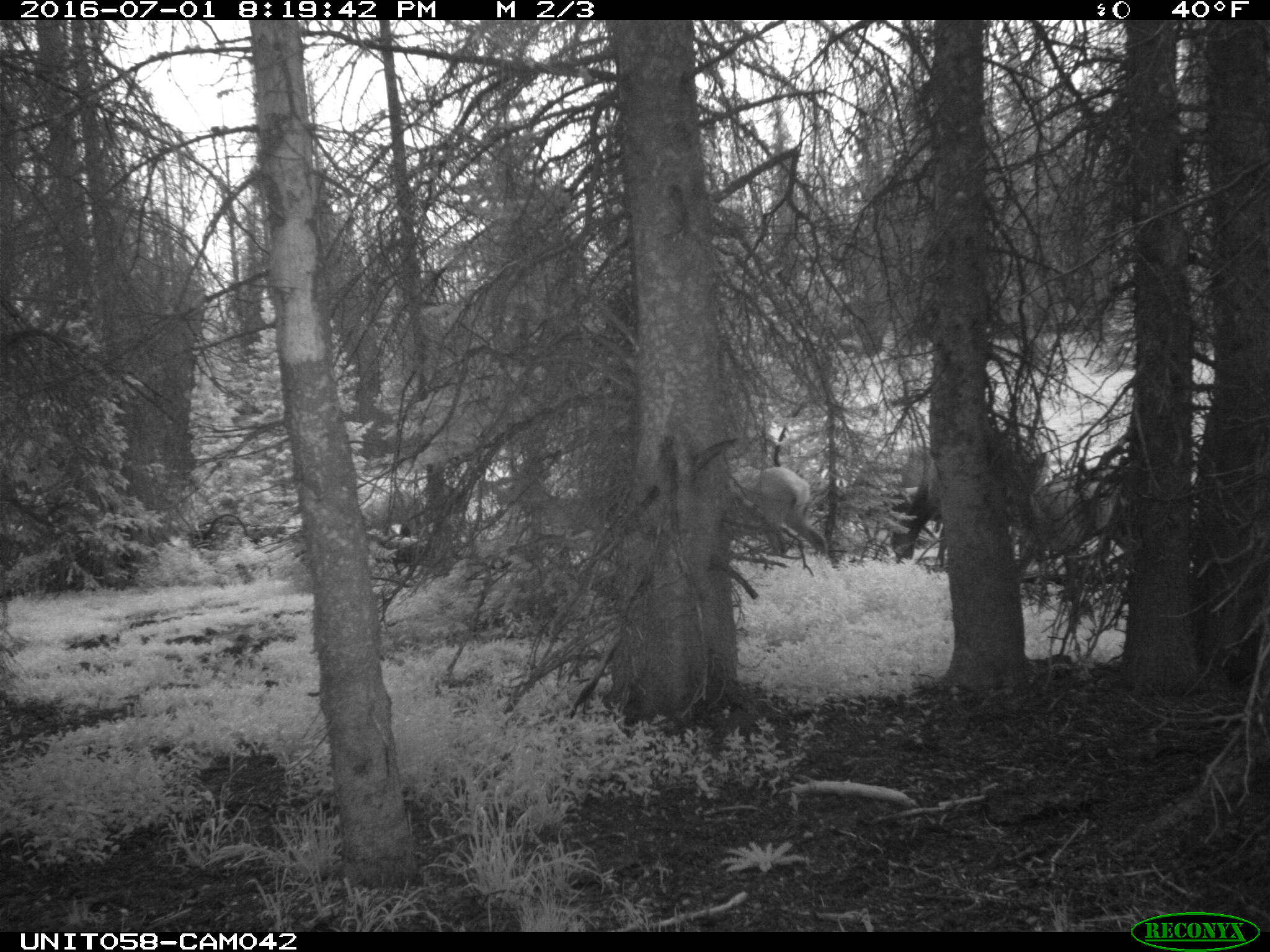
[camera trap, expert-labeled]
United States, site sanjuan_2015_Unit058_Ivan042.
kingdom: Animalia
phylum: Chordata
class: Mammalia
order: Artiodactyla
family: Cervidae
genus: Cervus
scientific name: Cervus elaphus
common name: red deer